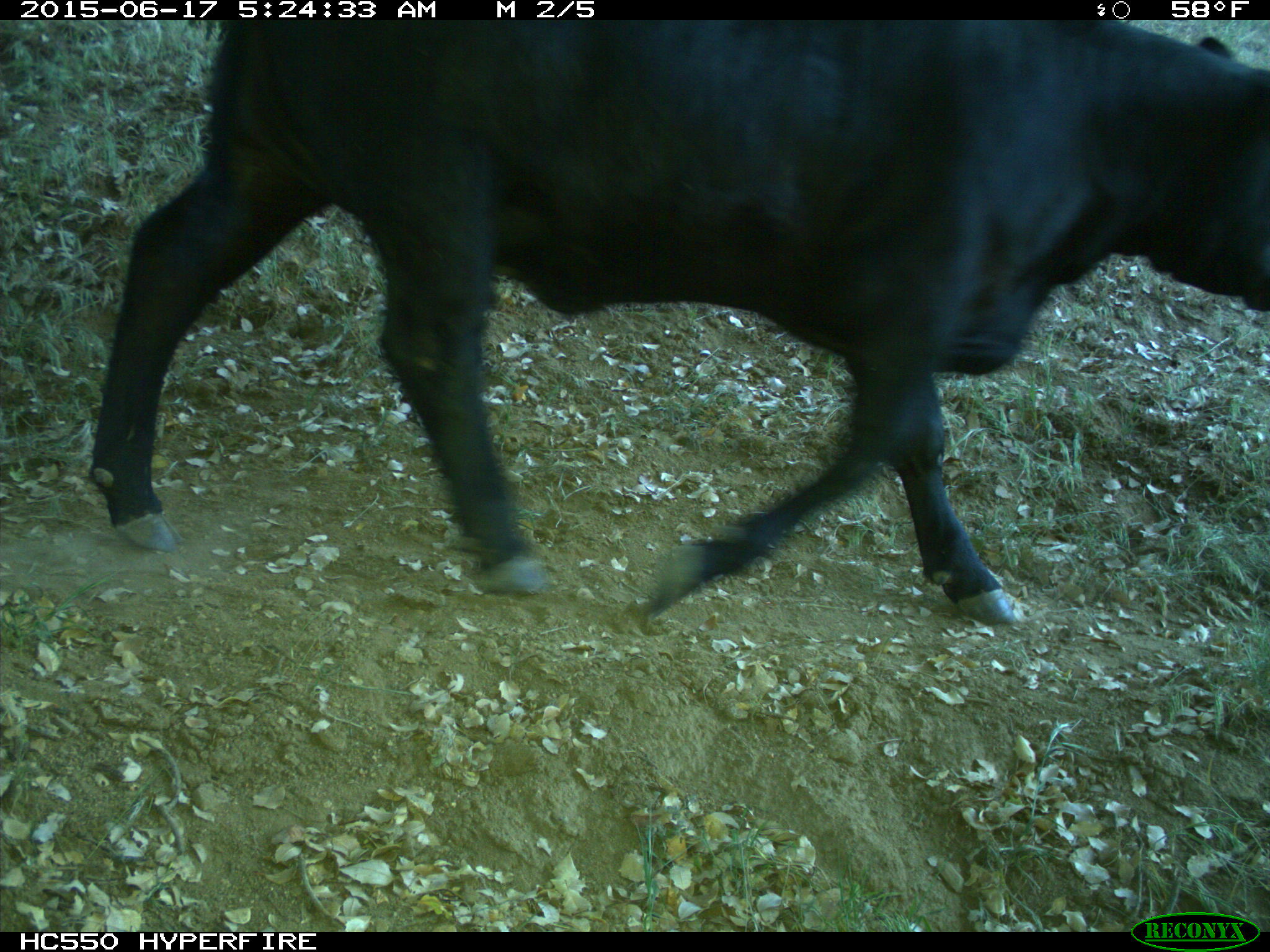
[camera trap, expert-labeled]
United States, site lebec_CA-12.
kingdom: Animalia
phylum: Chordata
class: Mammalia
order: Artiodactyla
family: Bovidae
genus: Bos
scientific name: Bos taurus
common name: domestic cow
Bos taurus (domestic cow).